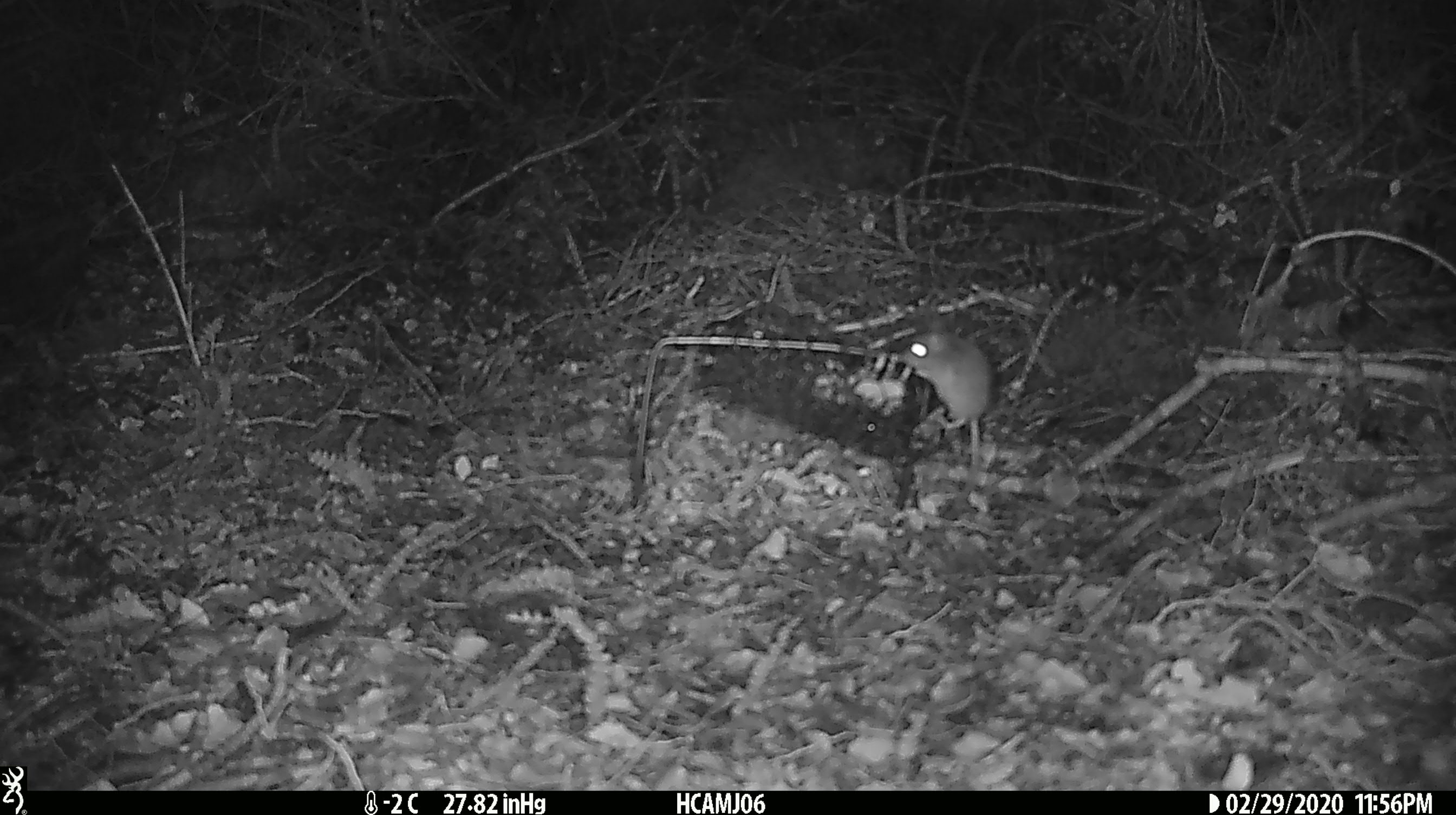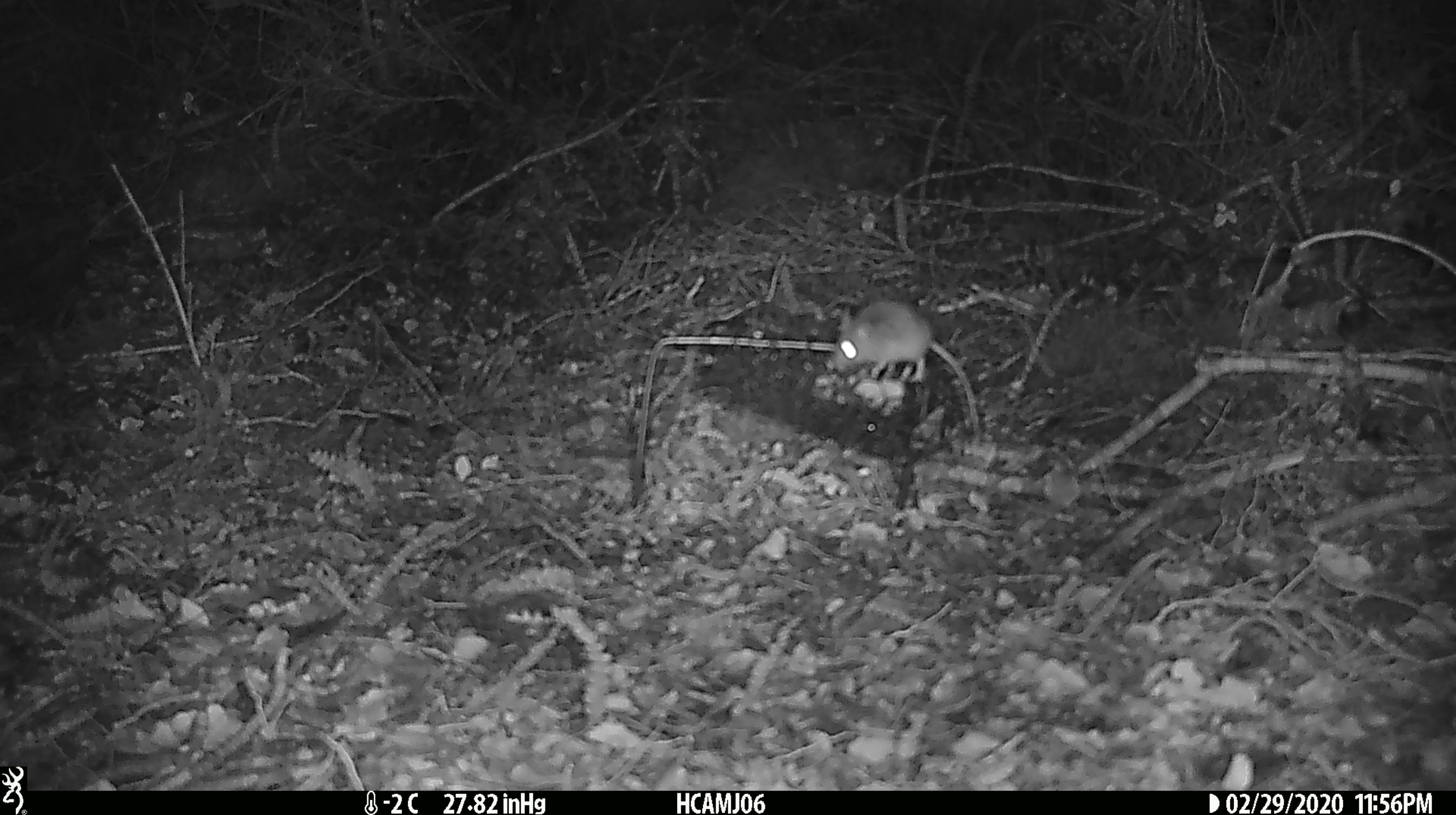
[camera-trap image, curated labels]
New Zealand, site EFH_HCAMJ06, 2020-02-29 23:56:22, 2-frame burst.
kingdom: Animalia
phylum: Chordata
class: Mammalia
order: Rodentia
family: Muridae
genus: Mus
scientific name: Mus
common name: mouse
Mouse (Mus).